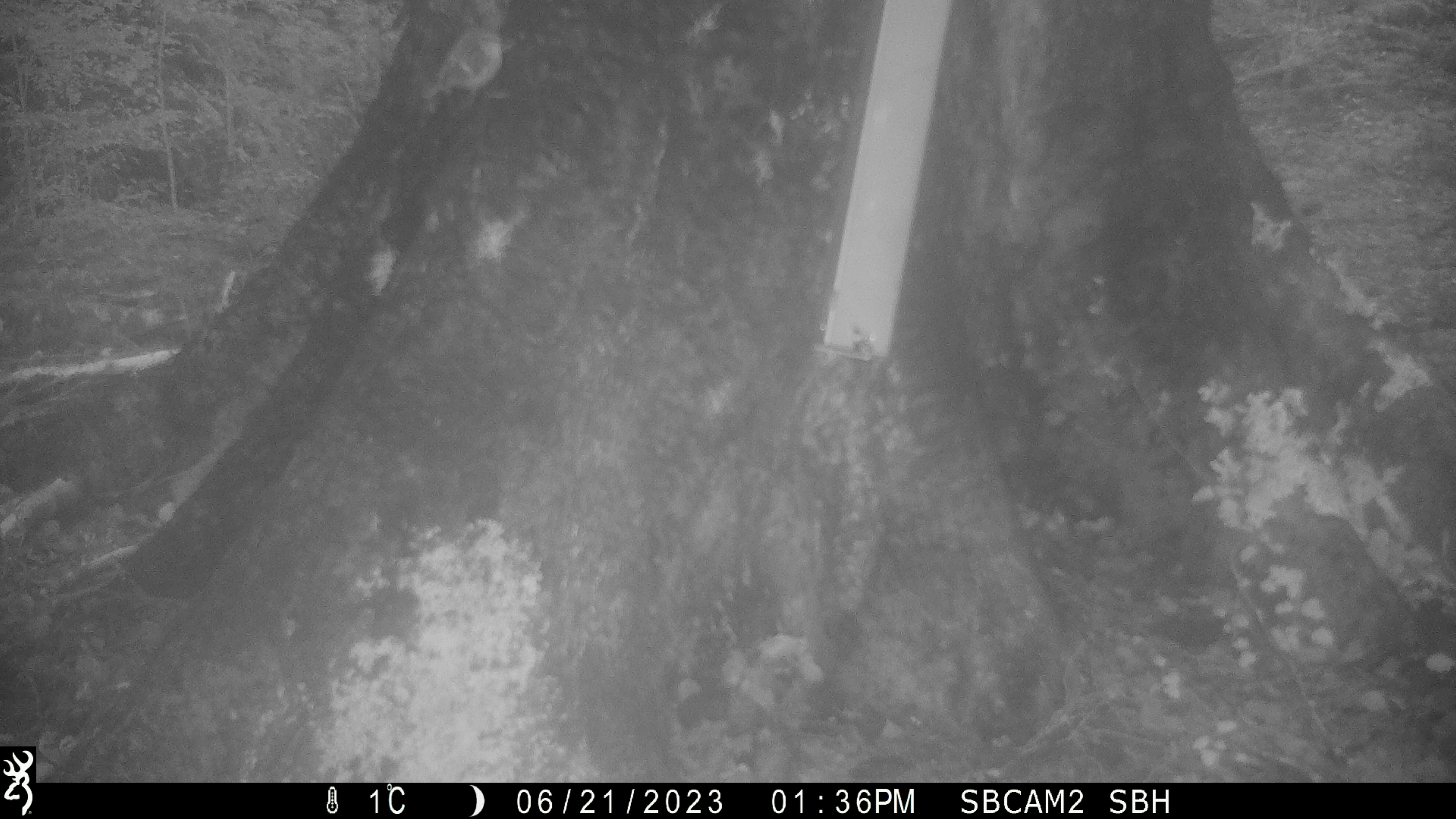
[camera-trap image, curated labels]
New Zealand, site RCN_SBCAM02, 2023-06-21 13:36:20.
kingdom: Animalia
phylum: Chordata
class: Aves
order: Passeriformes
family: Acanthisittidae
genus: Acanthisitta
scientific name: Acanthisitta chloris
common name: rifleman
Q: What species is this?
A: Rifleman (Acanthisitta chloris).